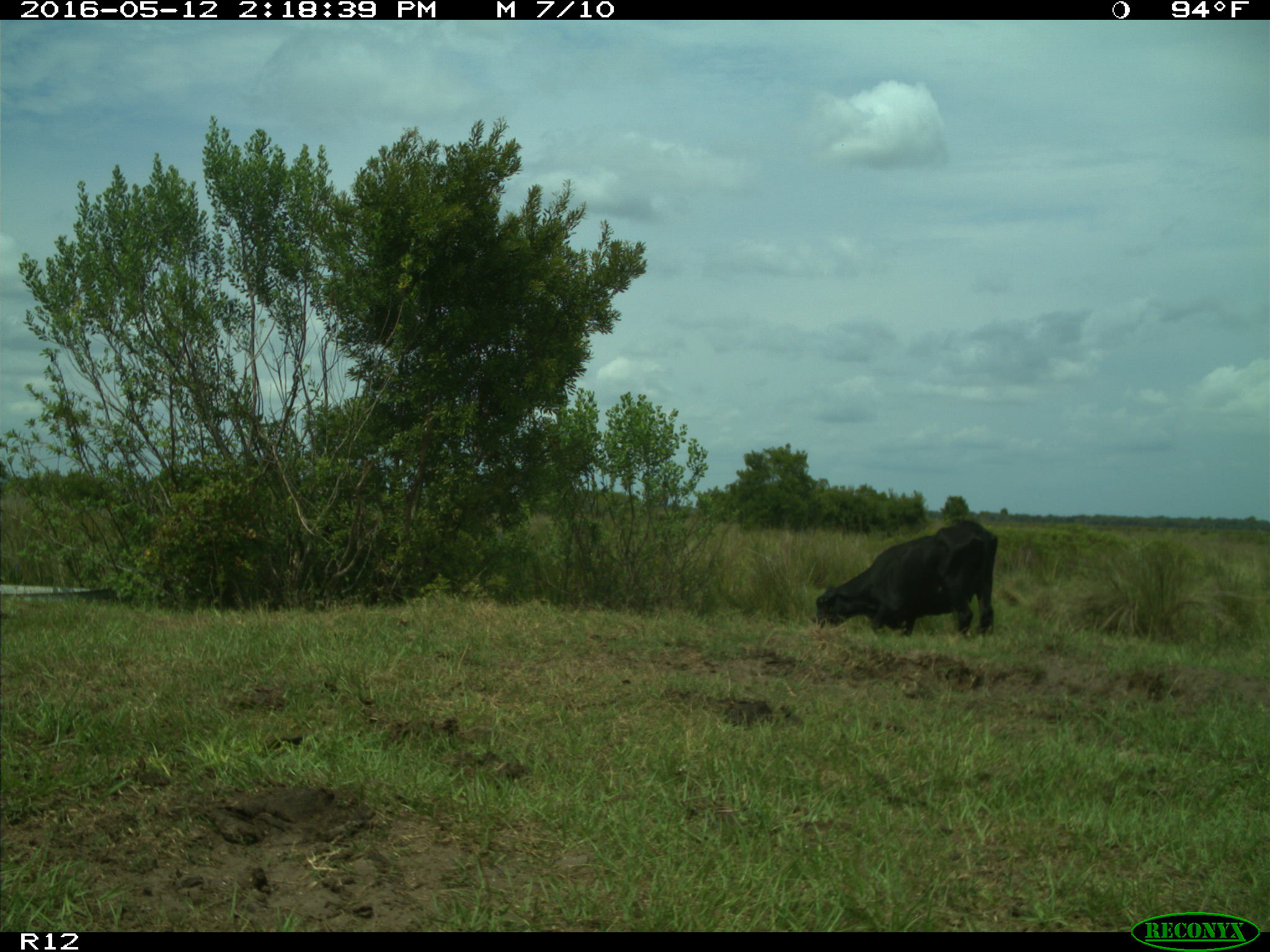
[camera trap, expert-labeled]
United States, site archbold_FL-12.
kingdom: Animalia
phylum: Chordata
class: Mammalia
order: Artiodactyla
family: Bovidae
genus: Bos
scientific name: Bos taurus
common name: domestic cow